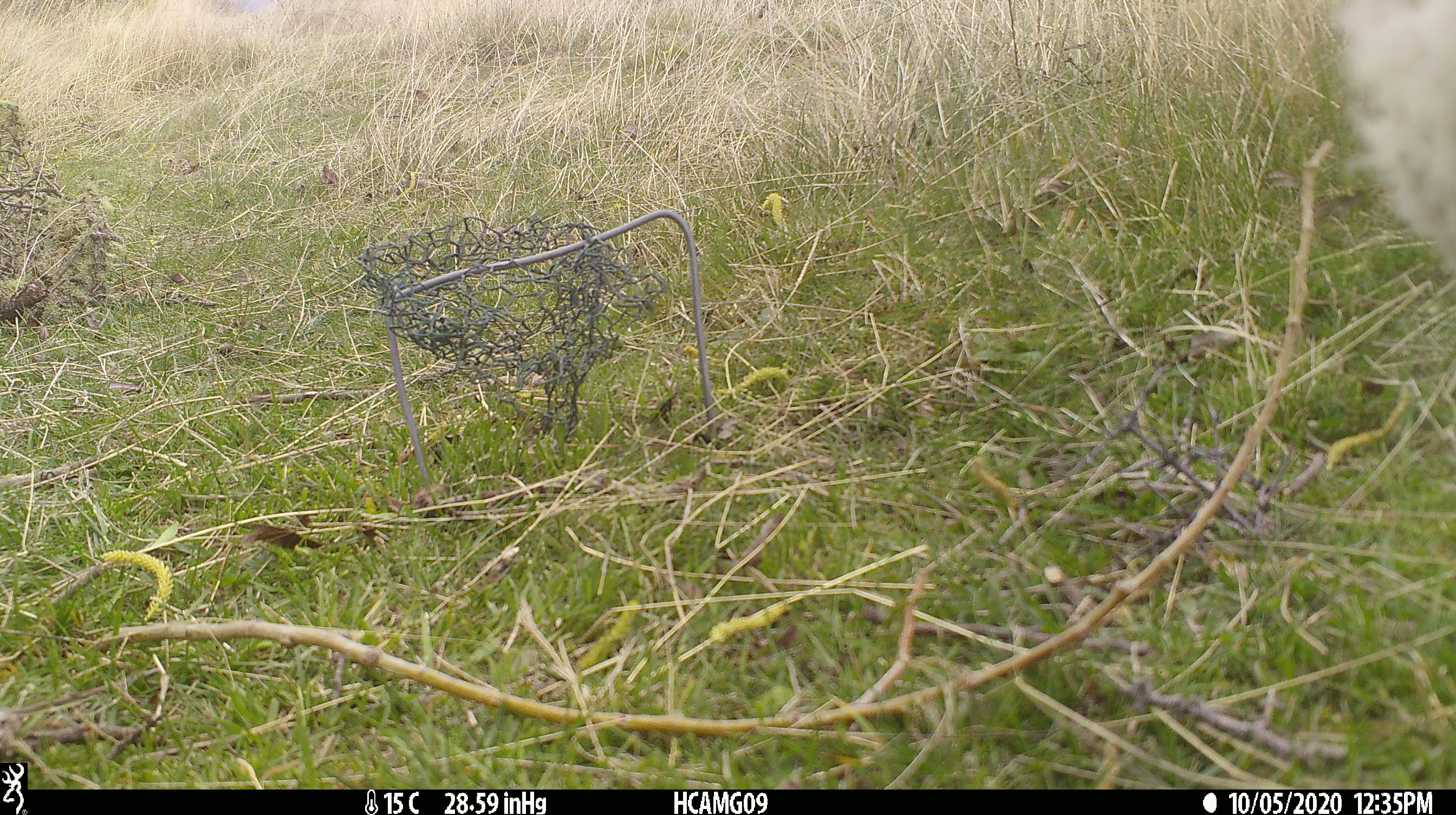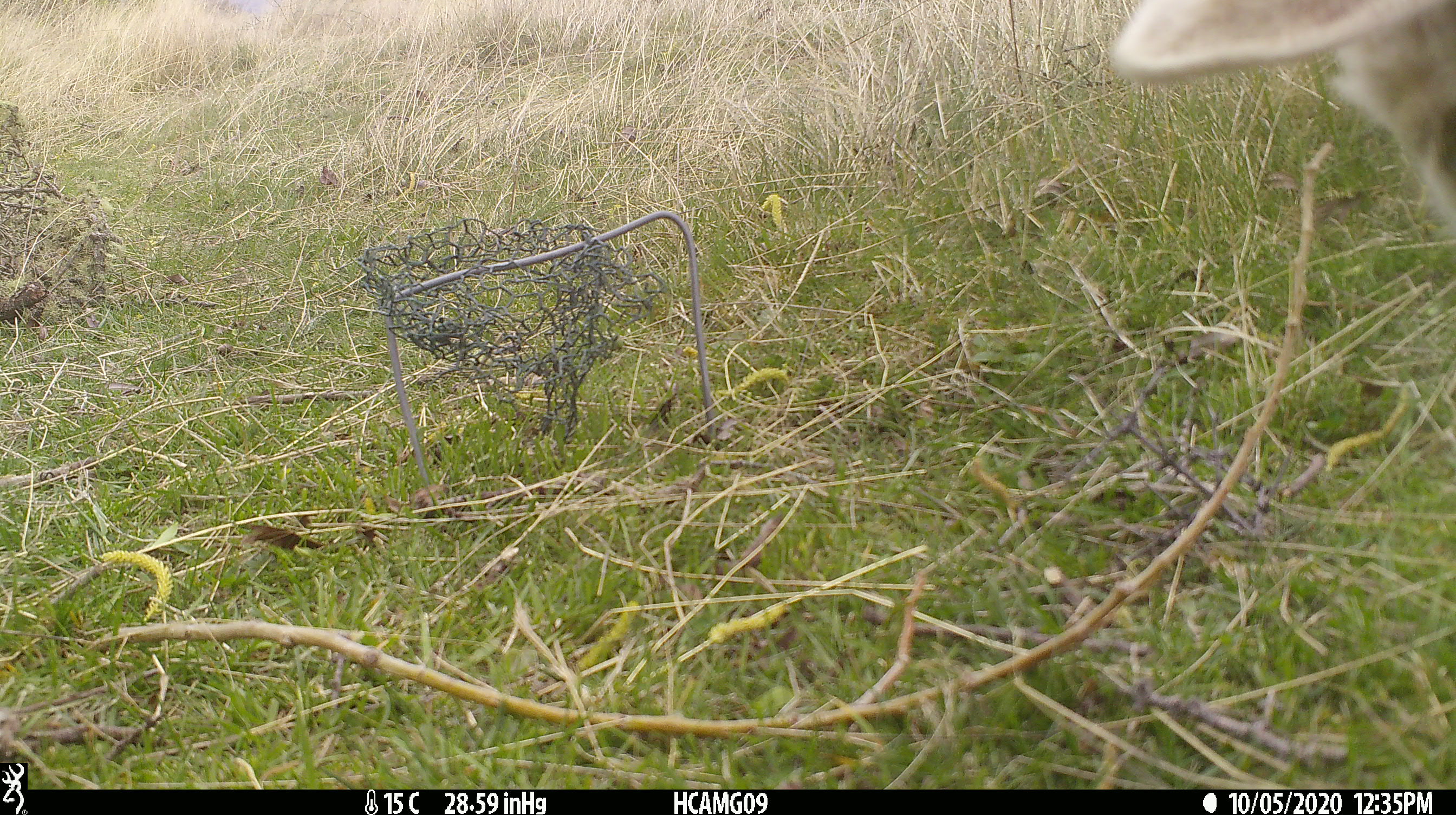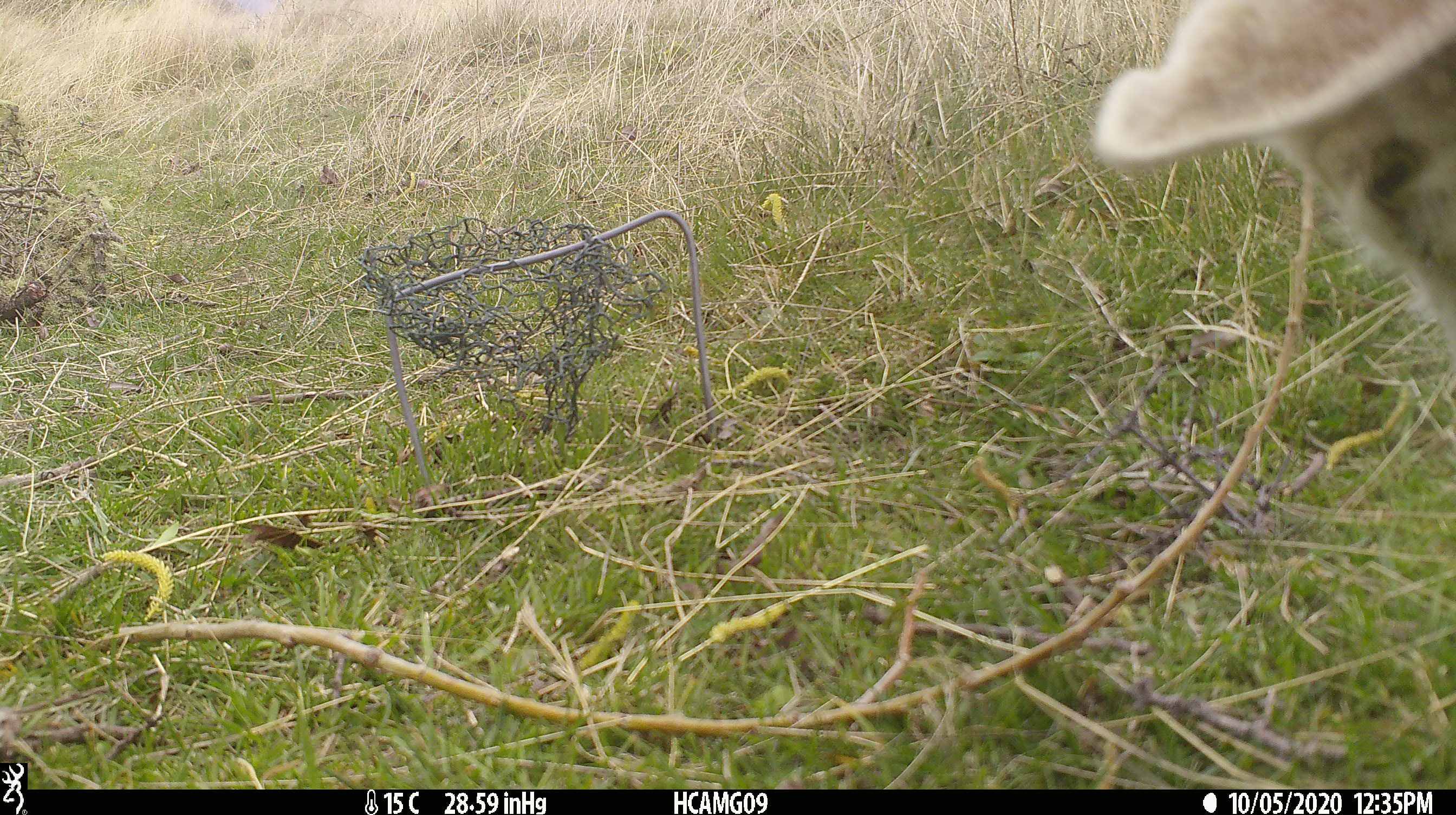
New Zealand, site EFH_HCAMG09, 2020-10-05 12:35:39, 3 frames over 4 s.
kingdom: Animalia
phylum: Chordata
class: Mammalia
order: Artiodactyla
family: Bovidae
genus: Ovis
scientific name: Ovis aries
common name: domestic sheep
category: sheep